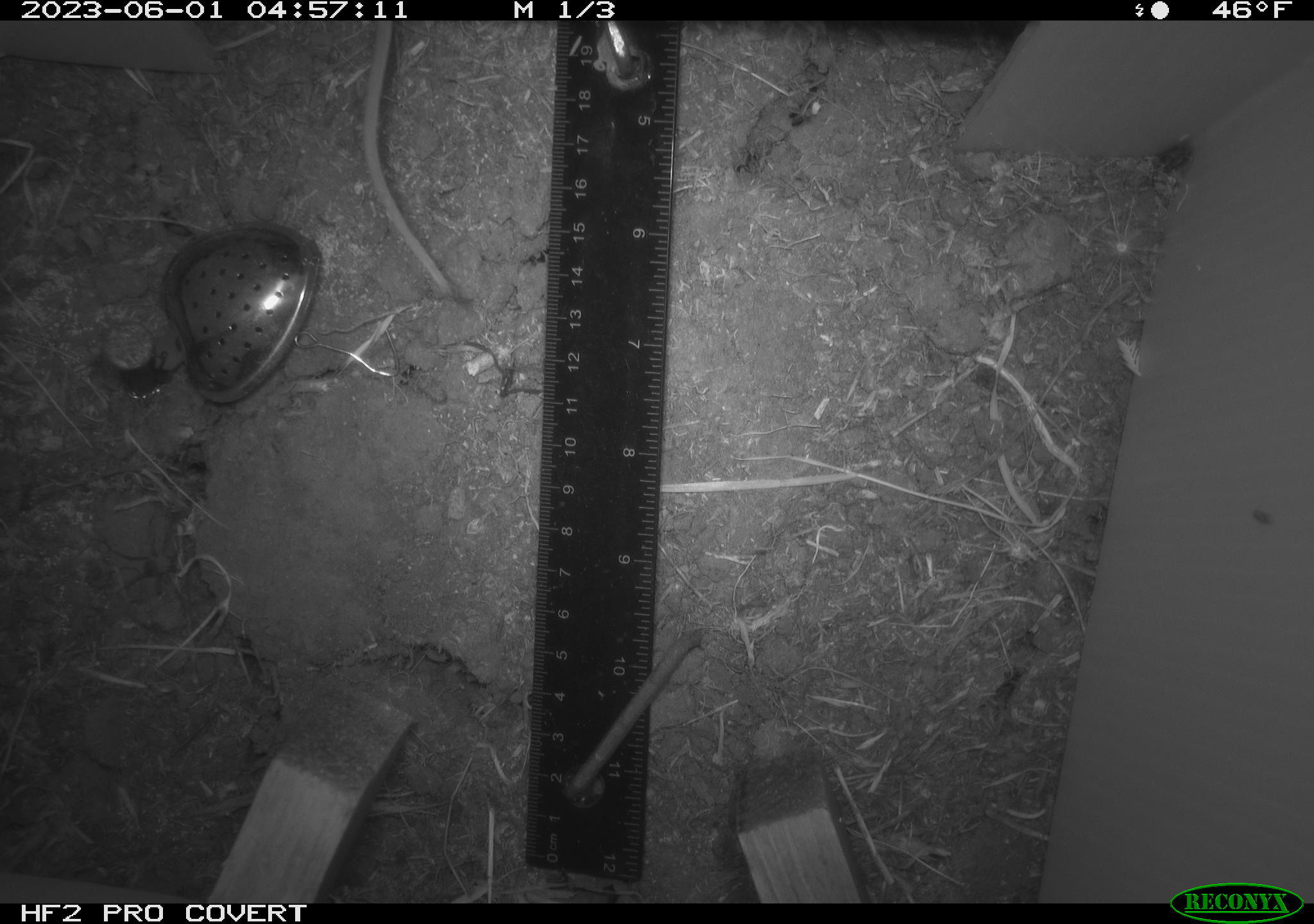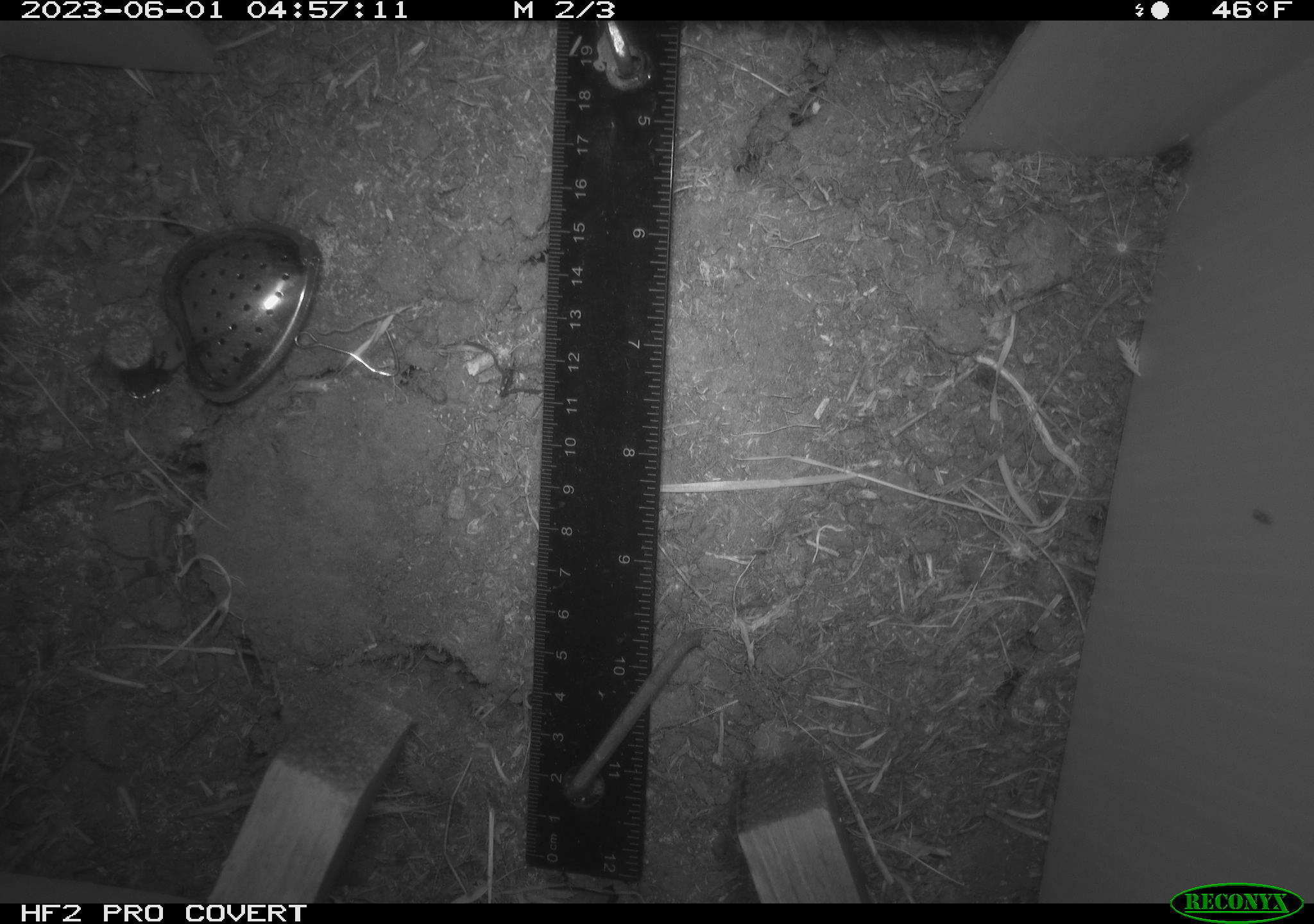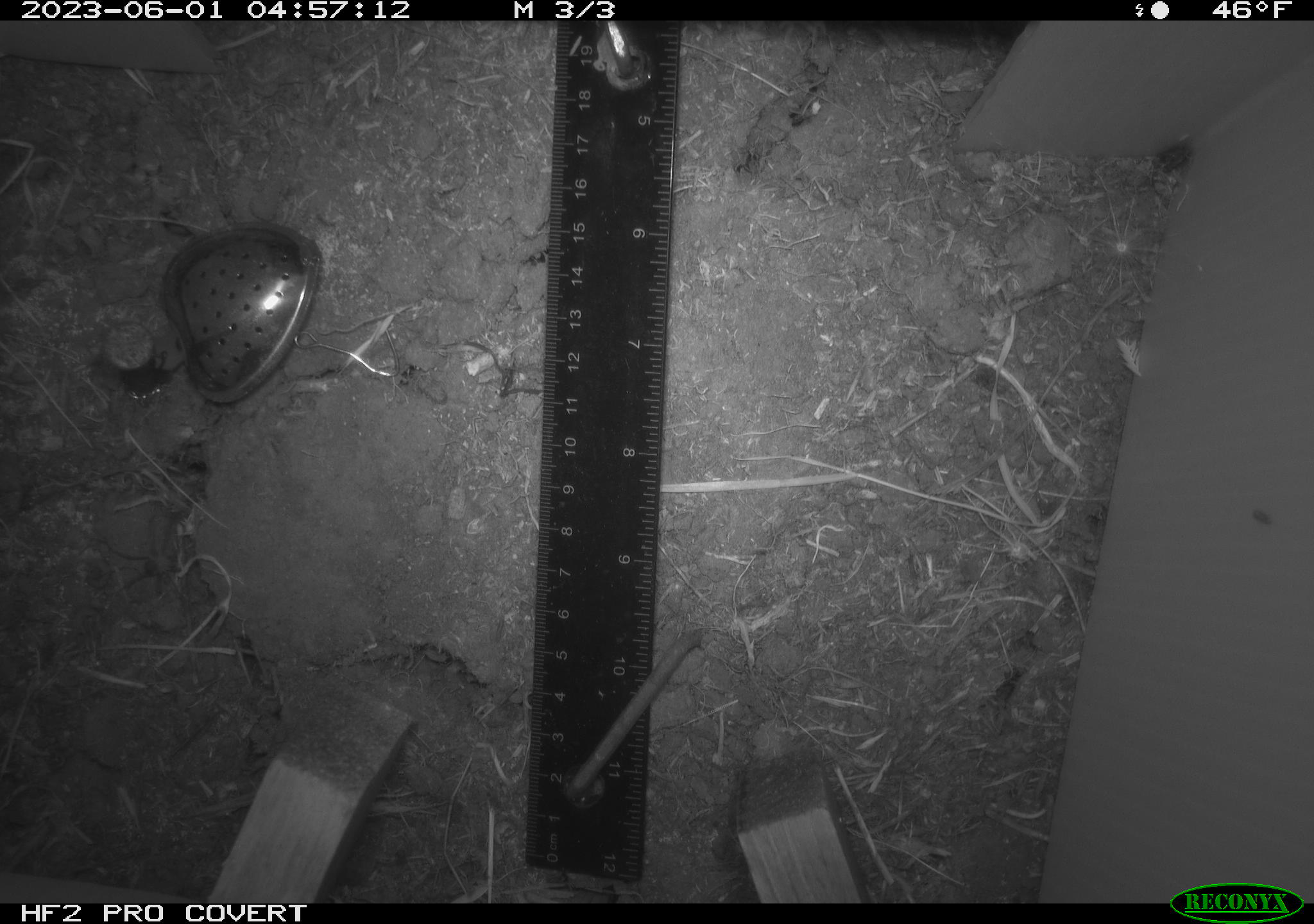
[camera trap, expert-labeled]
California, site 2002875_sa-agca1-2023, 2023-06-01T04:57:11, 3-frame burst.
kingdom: Animalia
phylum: Chordata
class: Mammalia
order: Rodentia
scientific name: Rodentia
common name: mouse species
Mouse species (Rodentia).